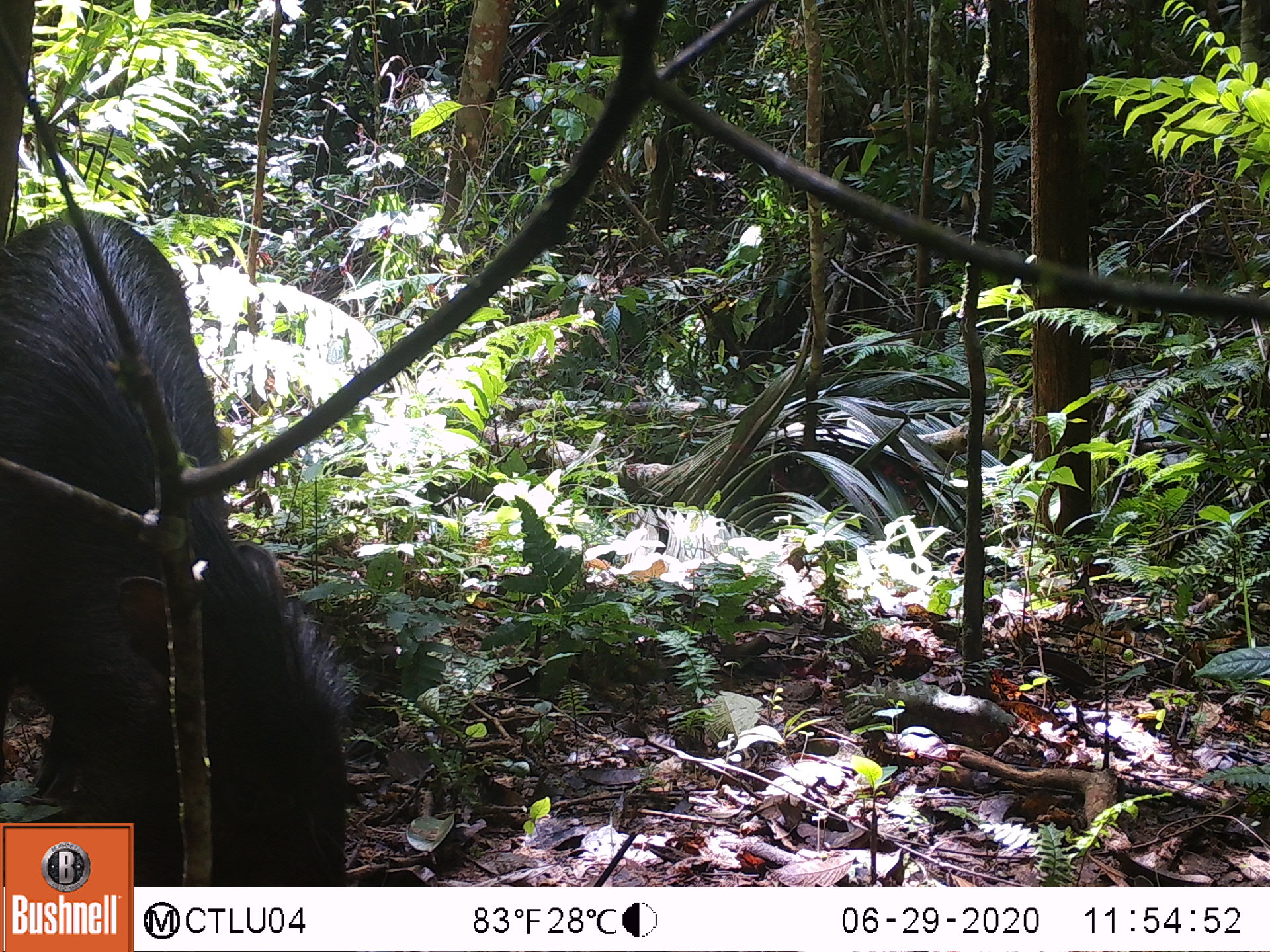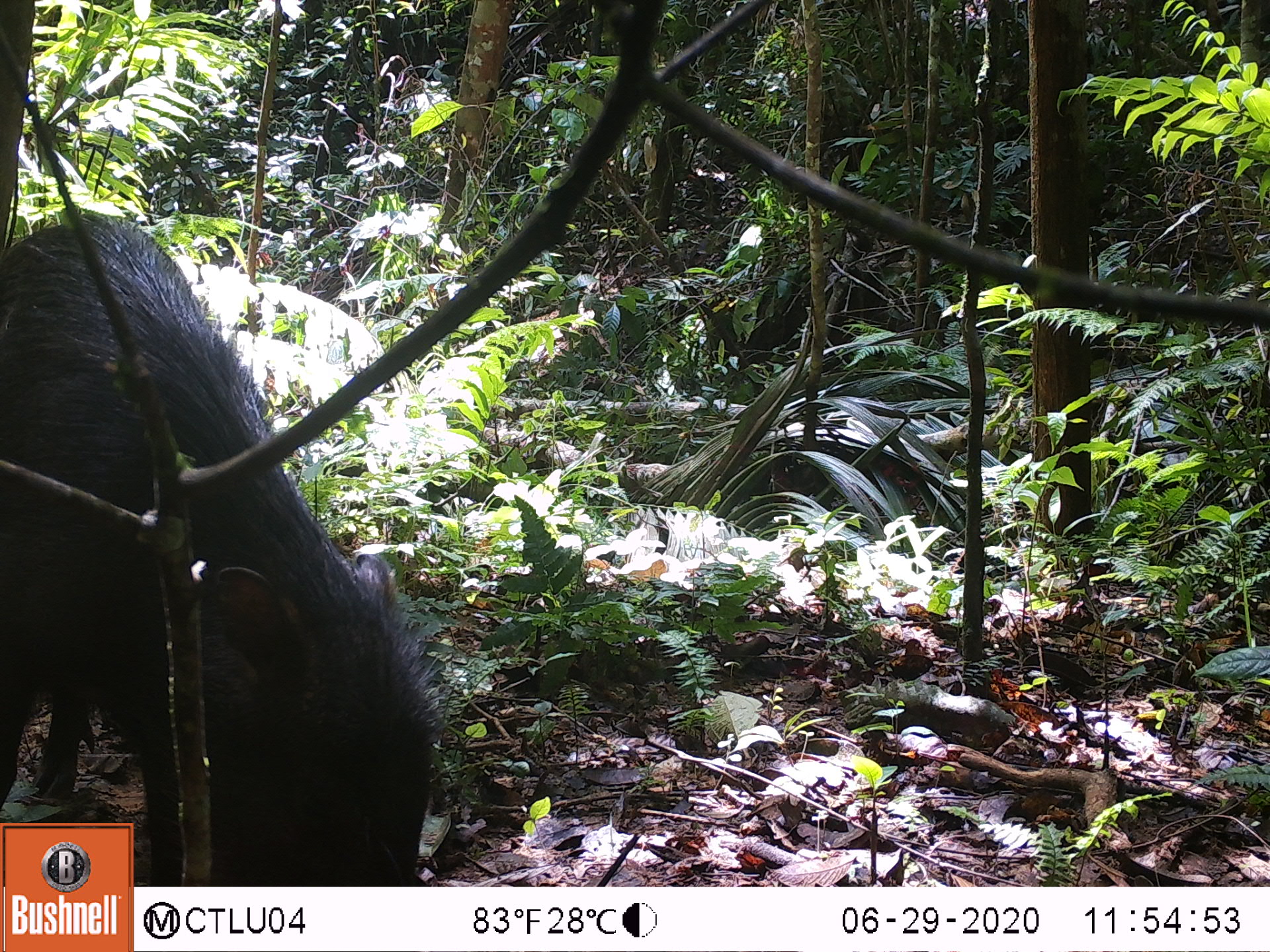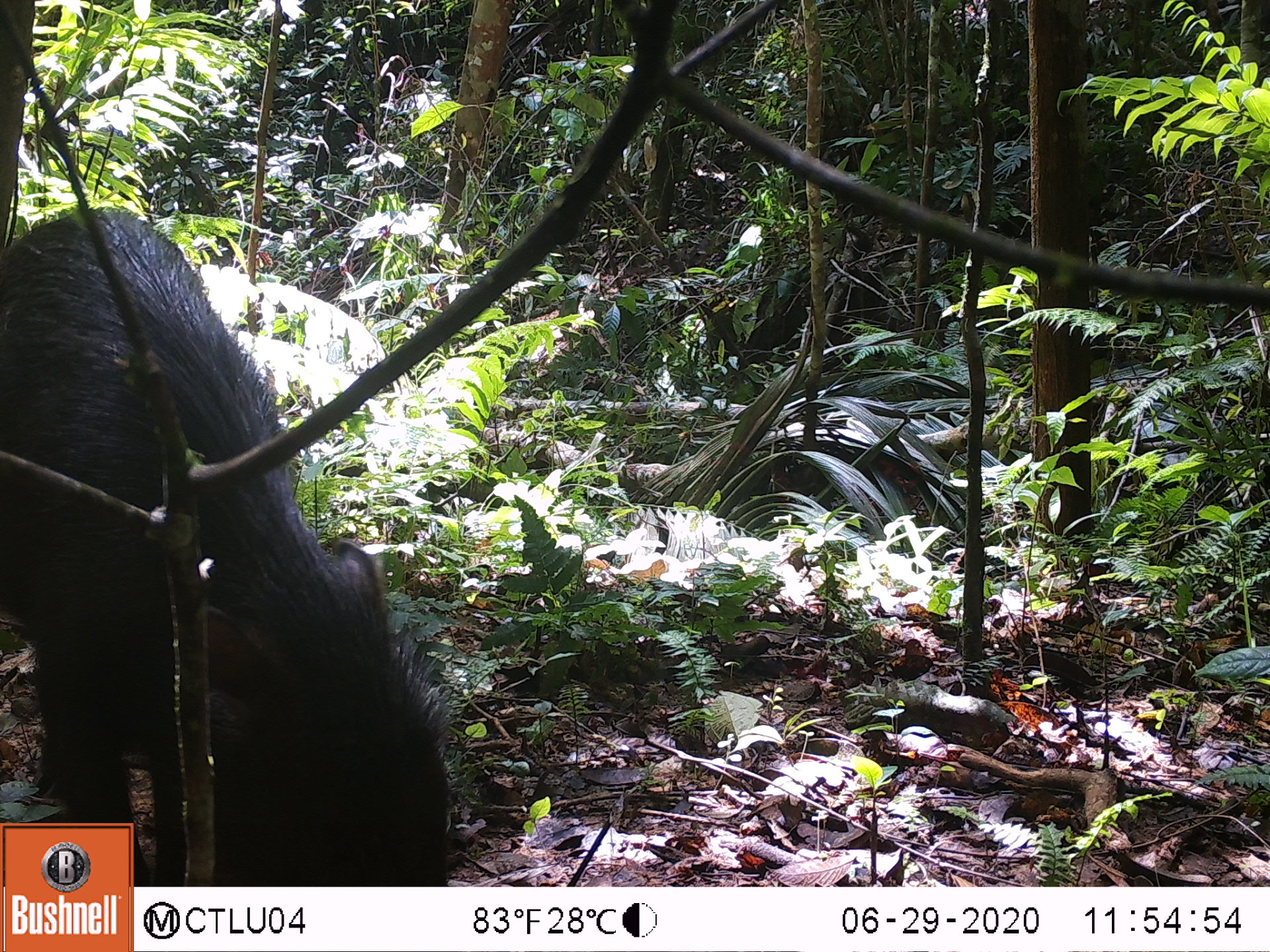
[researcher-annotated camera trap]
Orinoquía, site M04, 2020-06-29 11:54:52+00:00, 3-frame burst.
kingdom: Animalia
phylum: Chordata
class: Mammalia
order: Artiodactyla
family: Tayassuidae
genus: Tayassu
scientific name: Tayassu pecari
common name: white-lipped peccary